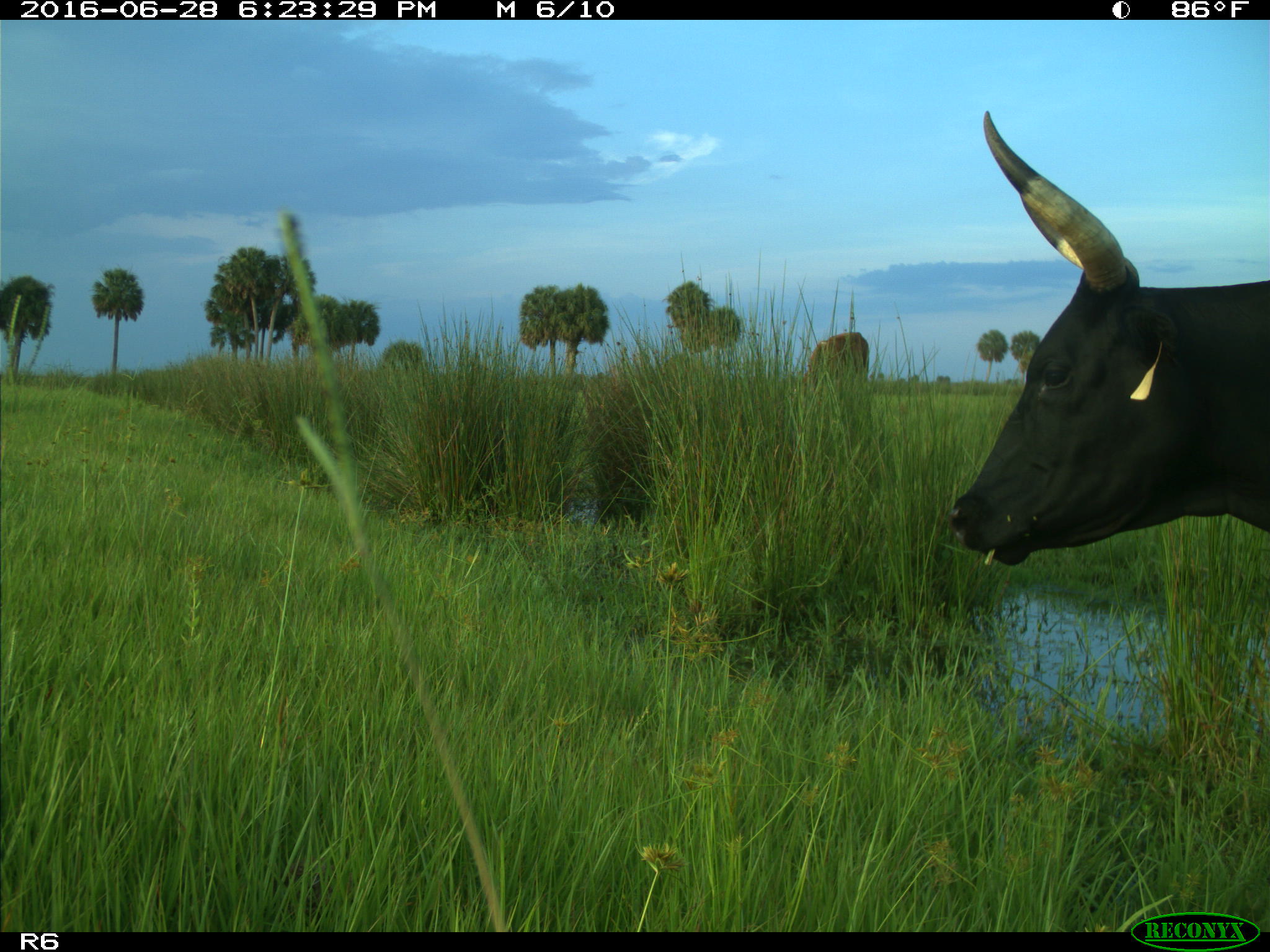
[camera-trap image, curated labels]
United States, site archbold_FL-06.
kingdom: Animalia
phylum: Chordata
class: Mammalia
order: Artiodactyla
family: Bovidae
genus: Bos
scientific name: Bos taurus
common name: domestic cow